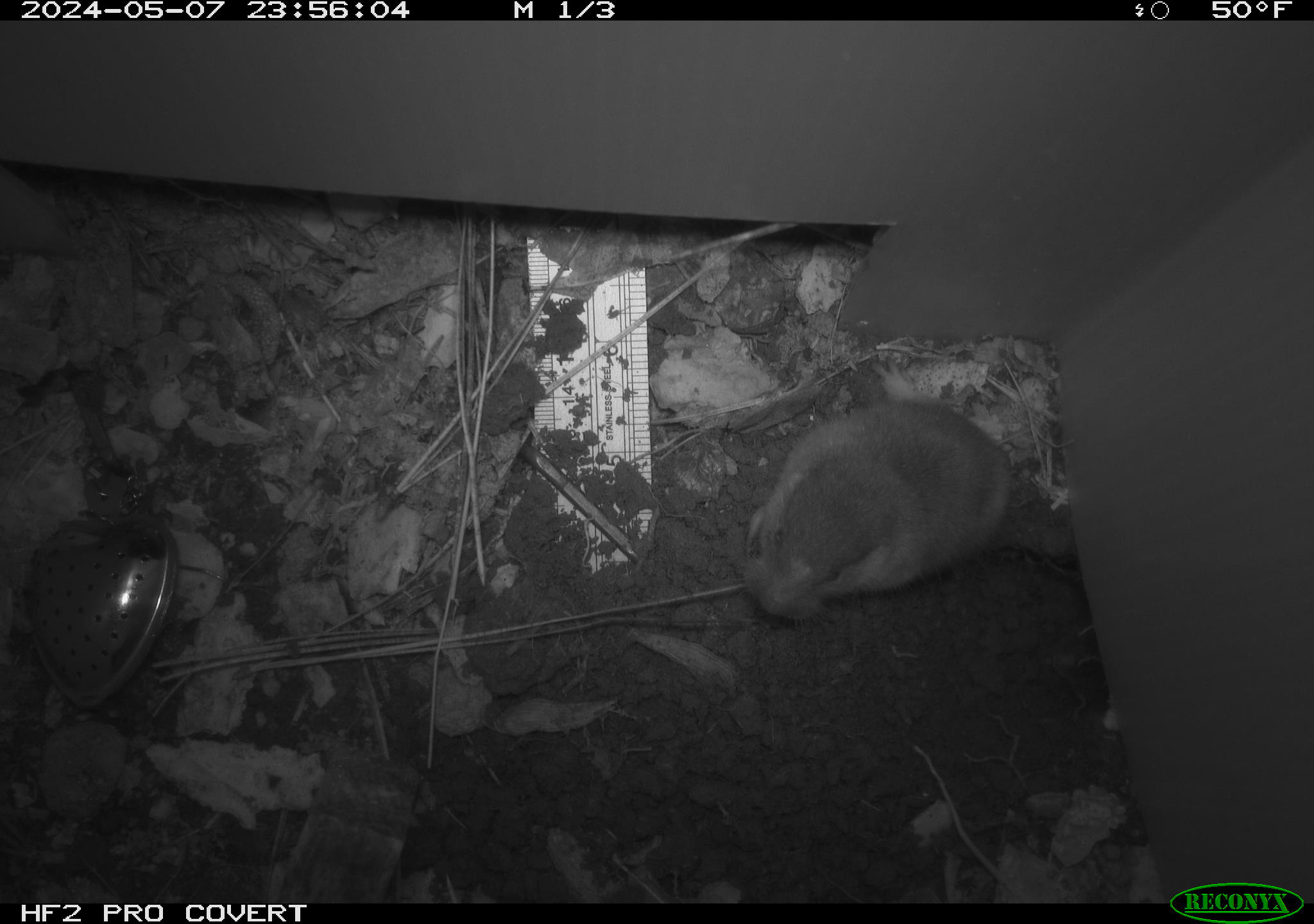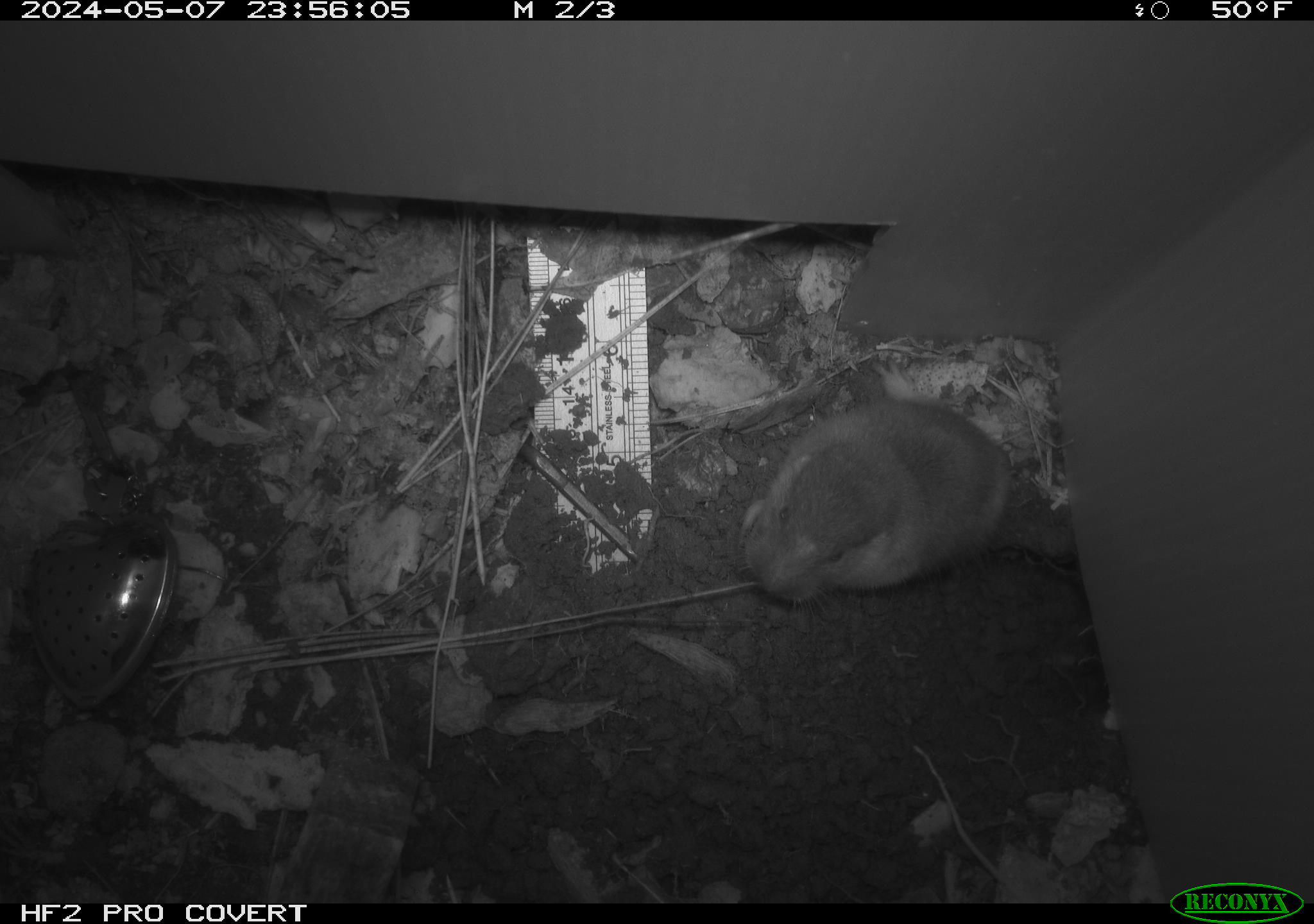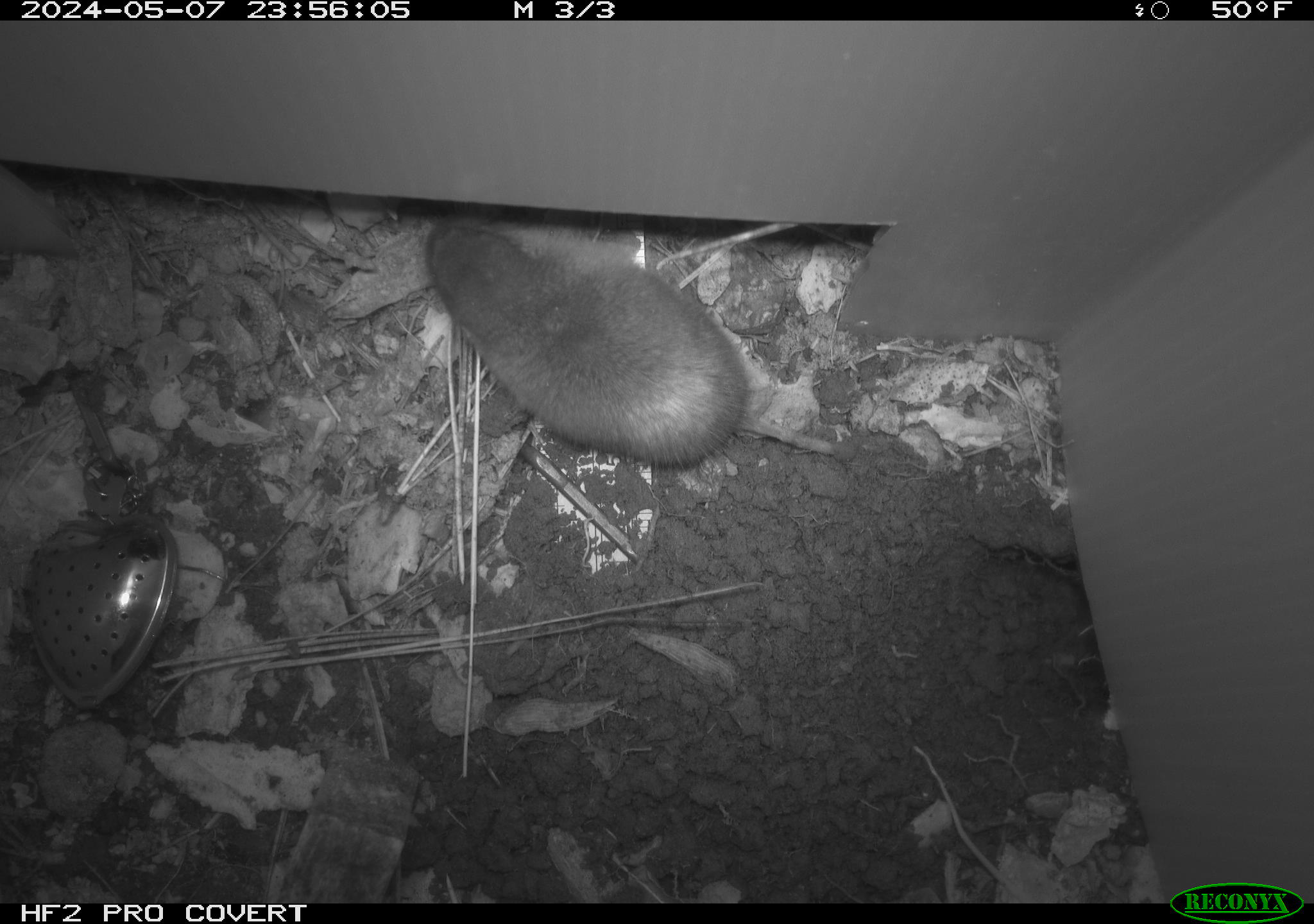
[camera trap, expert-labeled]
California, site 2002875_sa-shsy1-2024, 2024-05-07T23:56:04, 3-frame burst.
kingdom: Animalia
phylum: Chordata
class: Mammalia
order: Rodentia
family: Geomyidae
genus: Thomomys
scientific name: Thomomys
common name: smooth-toothed pocket gophers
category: thomomys species